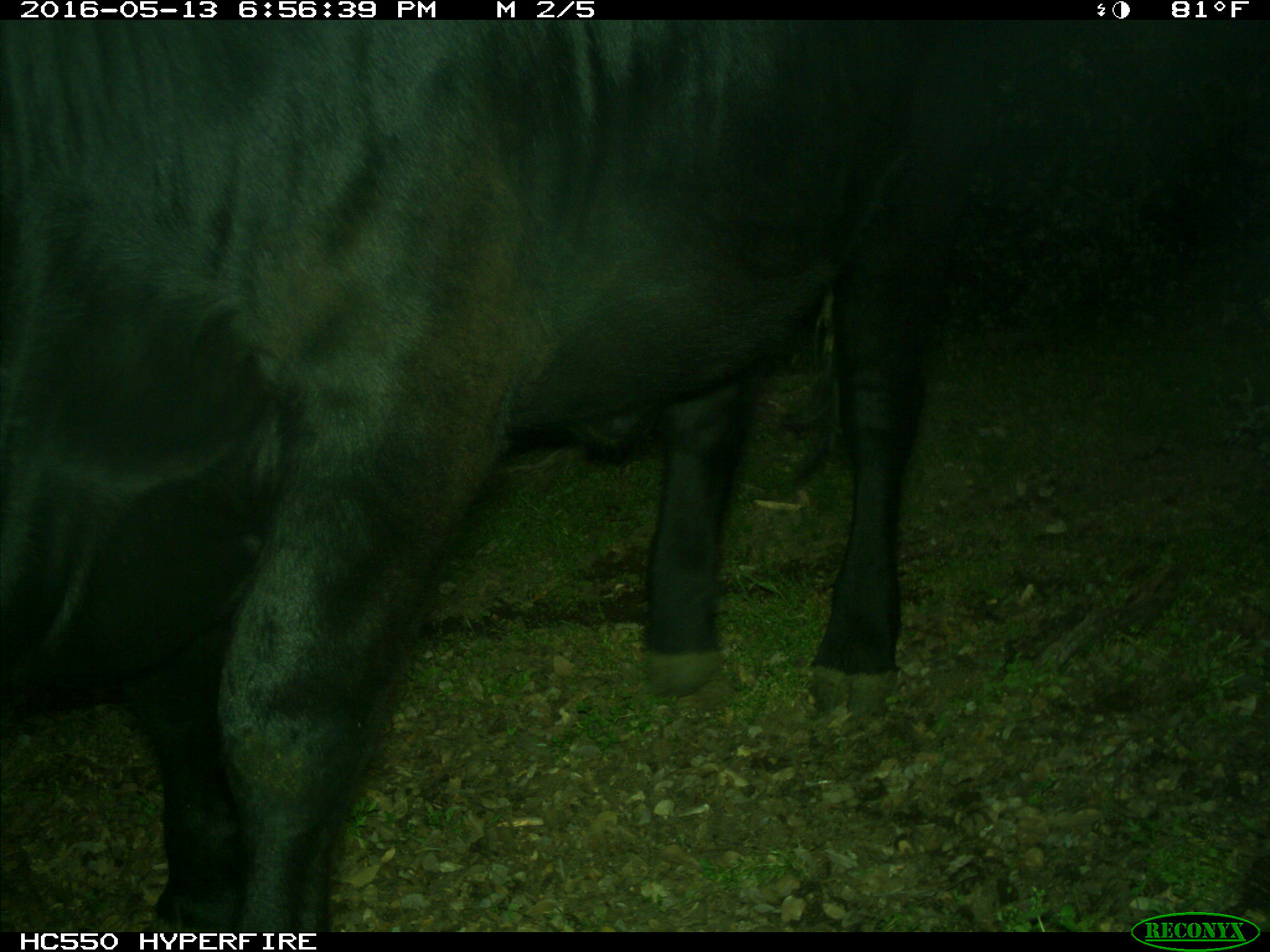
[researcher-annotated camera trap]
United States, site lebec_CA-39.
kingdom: Animalia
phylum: Chordata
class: Mammalia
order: Artiodactyla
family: Bovidae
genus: Bos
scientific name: Bos taurus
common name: domestic cow